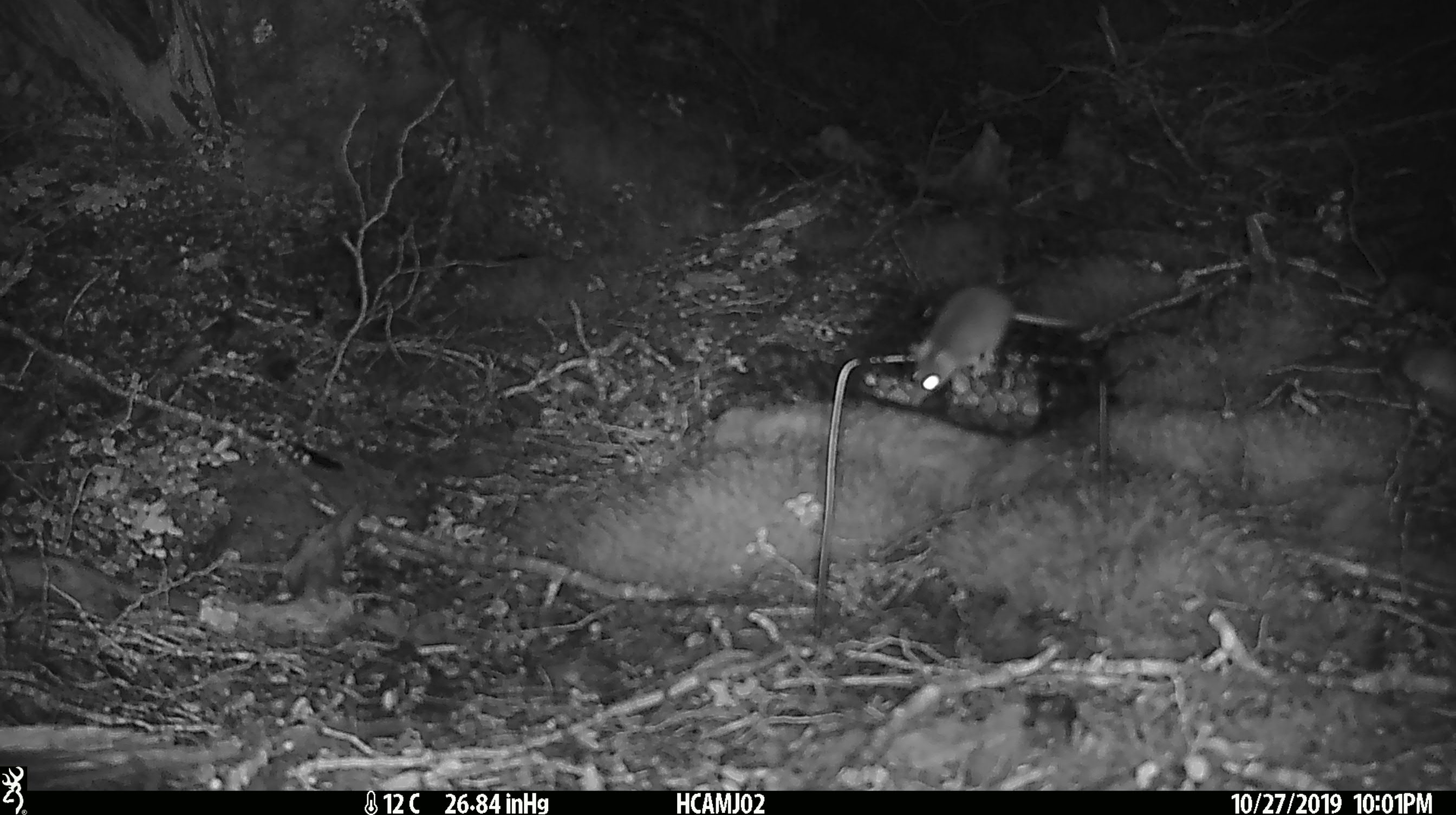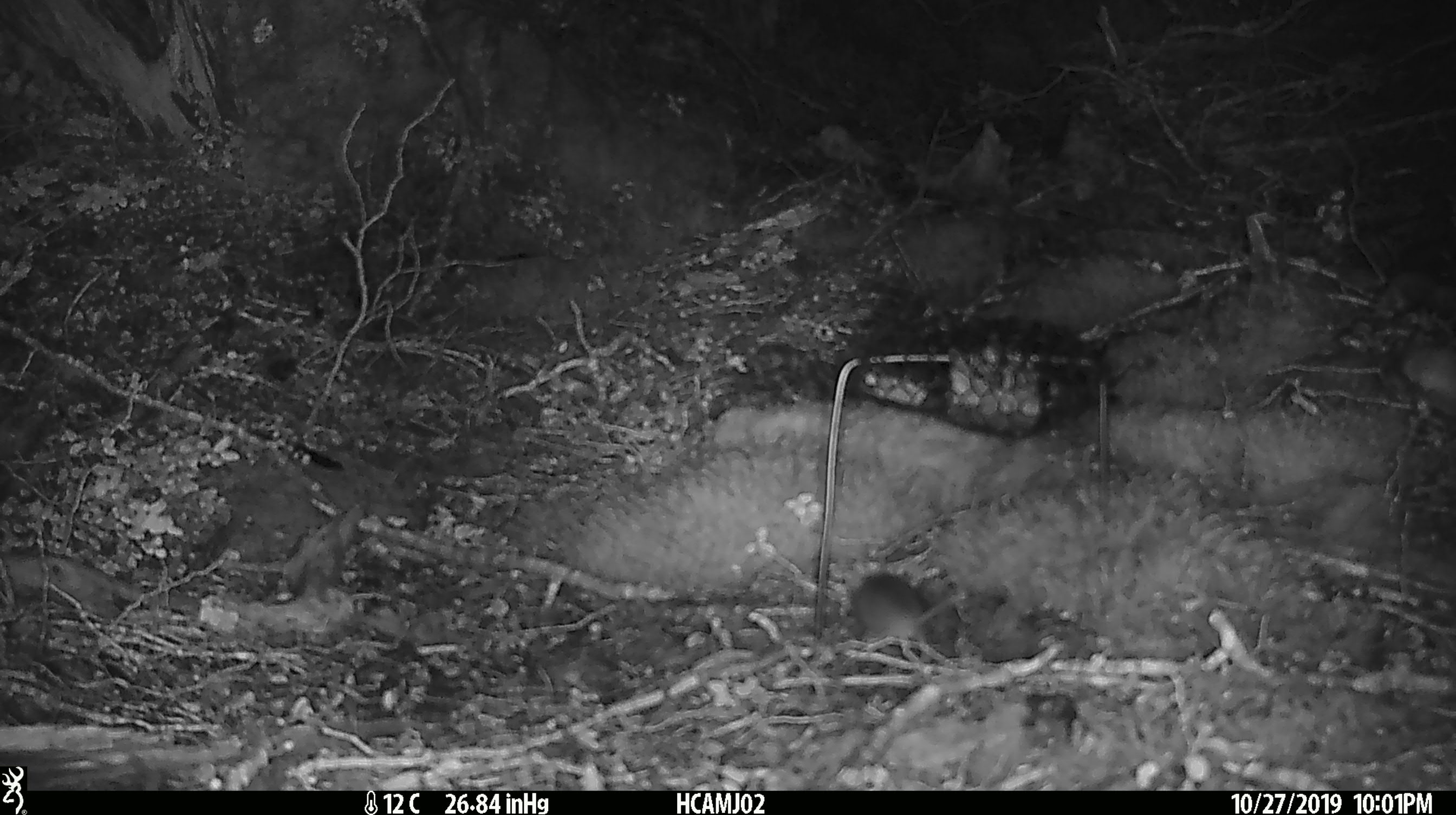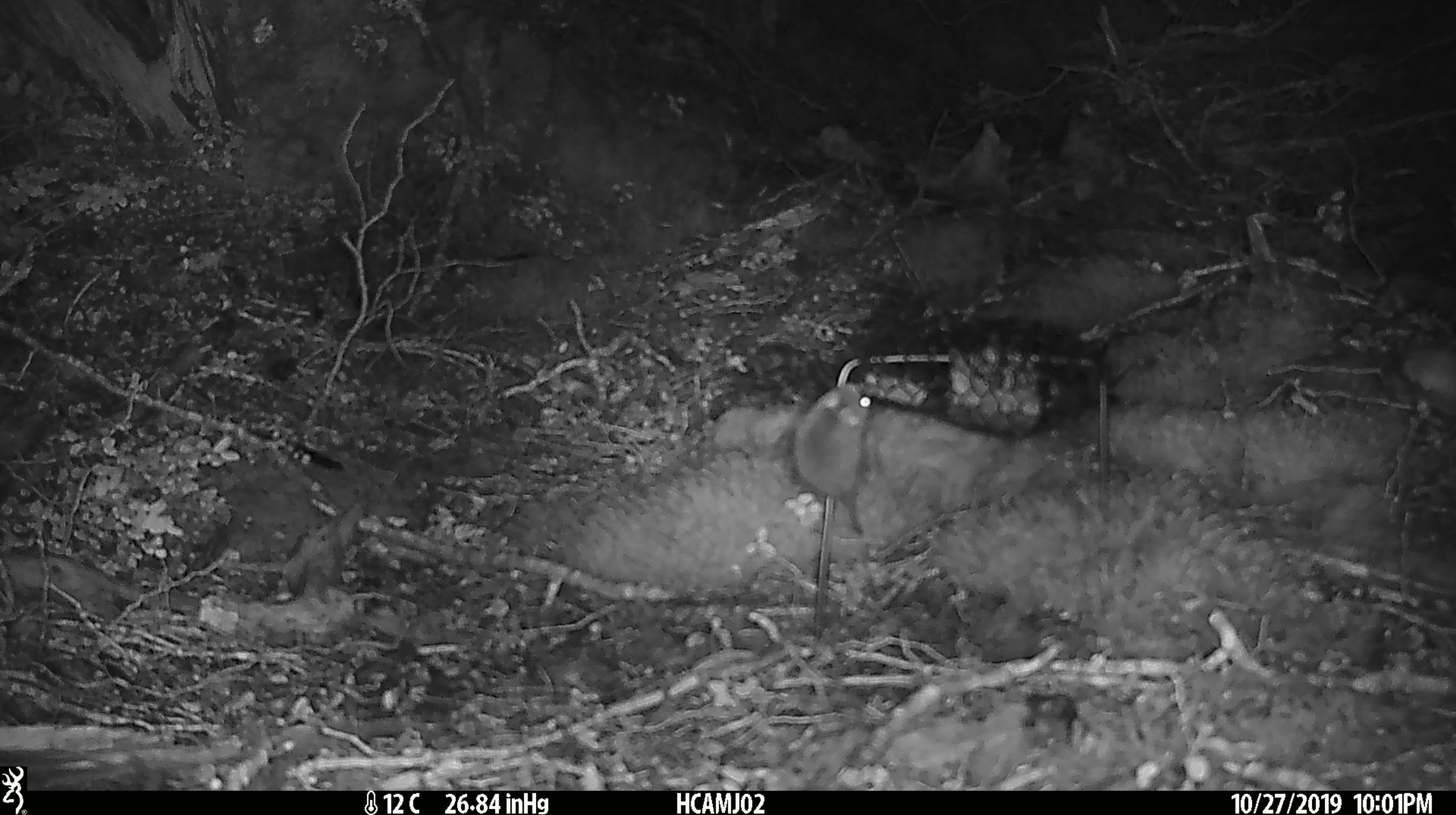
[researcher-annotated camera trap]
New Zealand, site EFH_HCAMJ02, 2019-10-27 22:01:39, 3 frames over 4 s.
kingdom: Animalia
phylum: Chordata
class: Mammalia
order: Rodentia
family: Muridae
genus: Mus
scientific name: Mus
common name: mouse